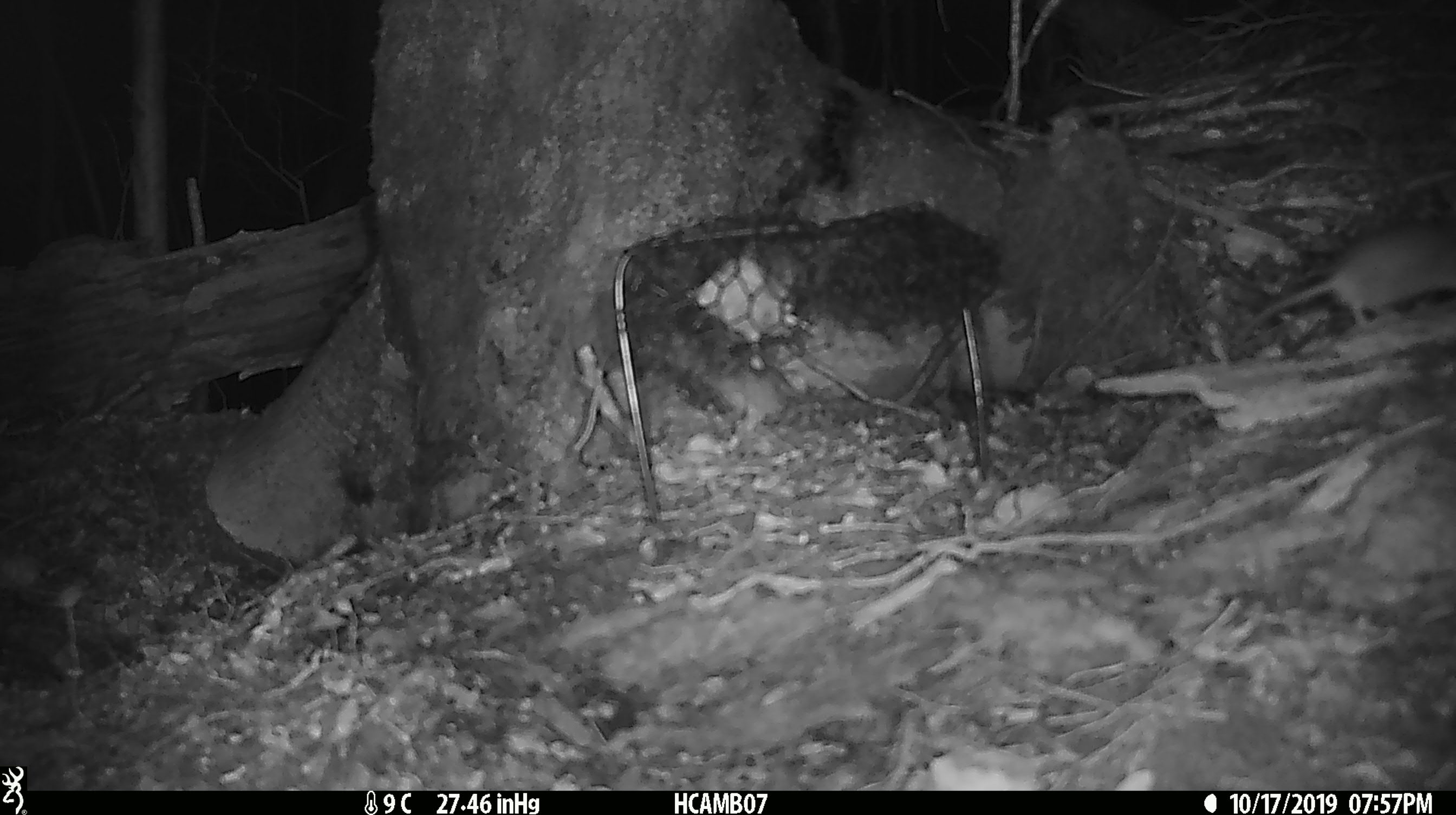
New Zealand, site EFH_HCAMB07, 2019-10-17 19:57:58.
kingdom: Animalia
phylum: Chordata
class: Mammalia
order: Rodentia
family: Muridae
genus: Mus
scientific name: Mus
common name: mouse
Mouse (Mus).